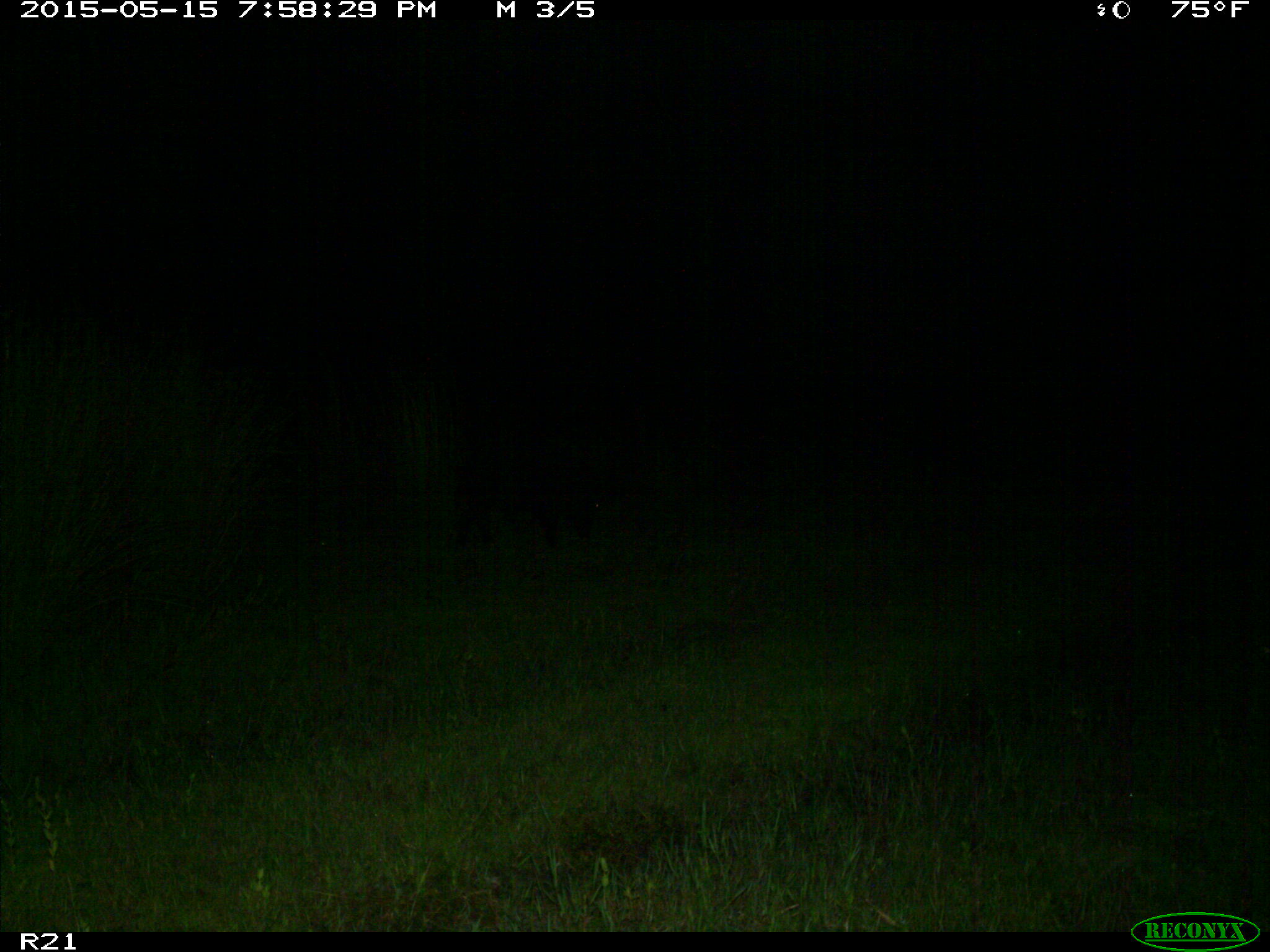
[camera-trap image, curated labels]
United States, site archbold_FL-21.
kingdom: Animalia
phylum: Chordata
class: Mammalia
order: Artiodactyla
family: Suidae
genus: Sus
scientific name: Sus scrofa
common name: wild boar